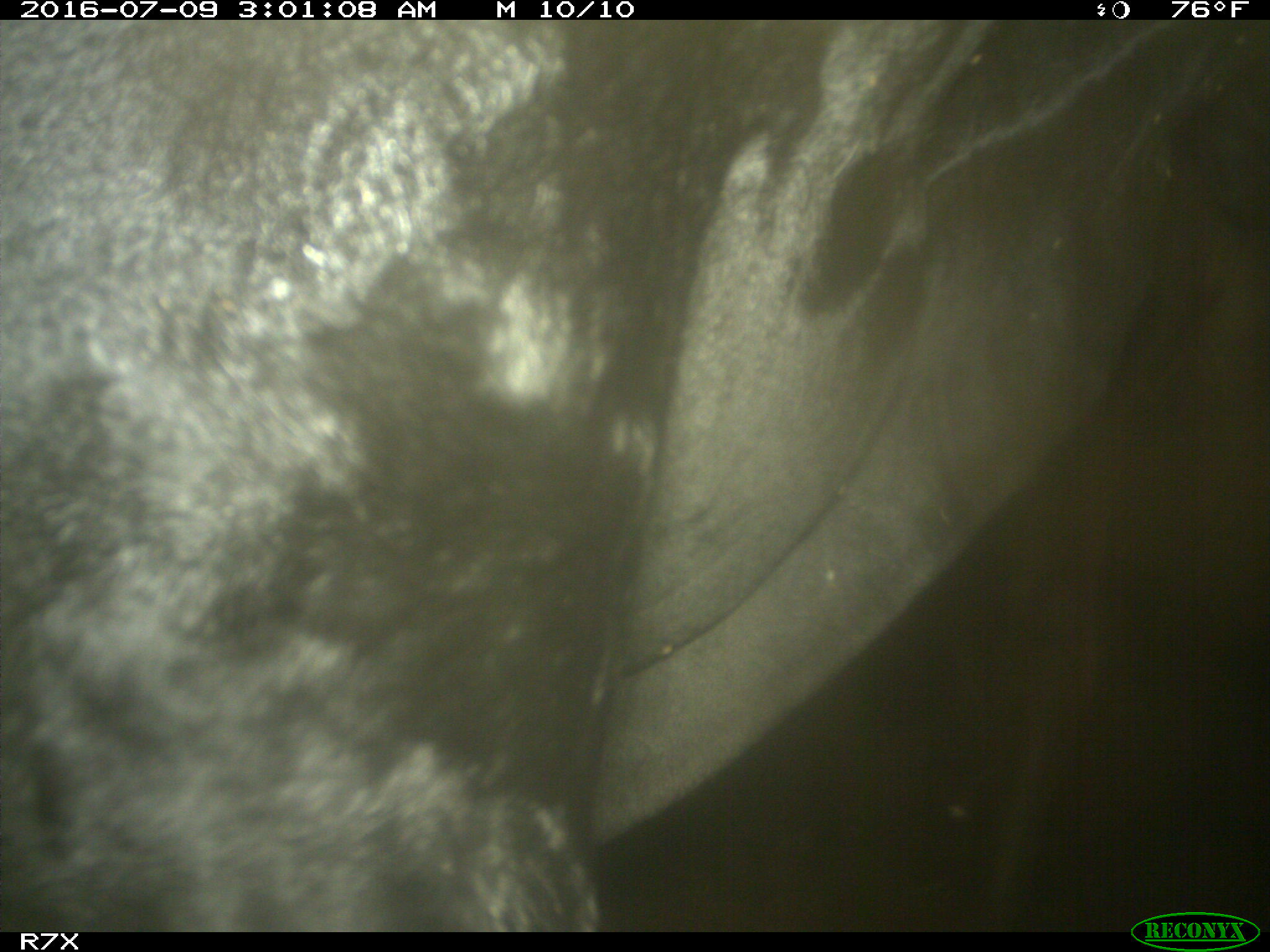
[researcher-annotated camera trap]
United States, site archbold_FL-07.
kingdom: Animalia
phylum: Chordata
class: Mammalia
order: Artiodactyla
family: Bovidae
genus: Bos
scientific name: Bos taurus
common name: domestic cow